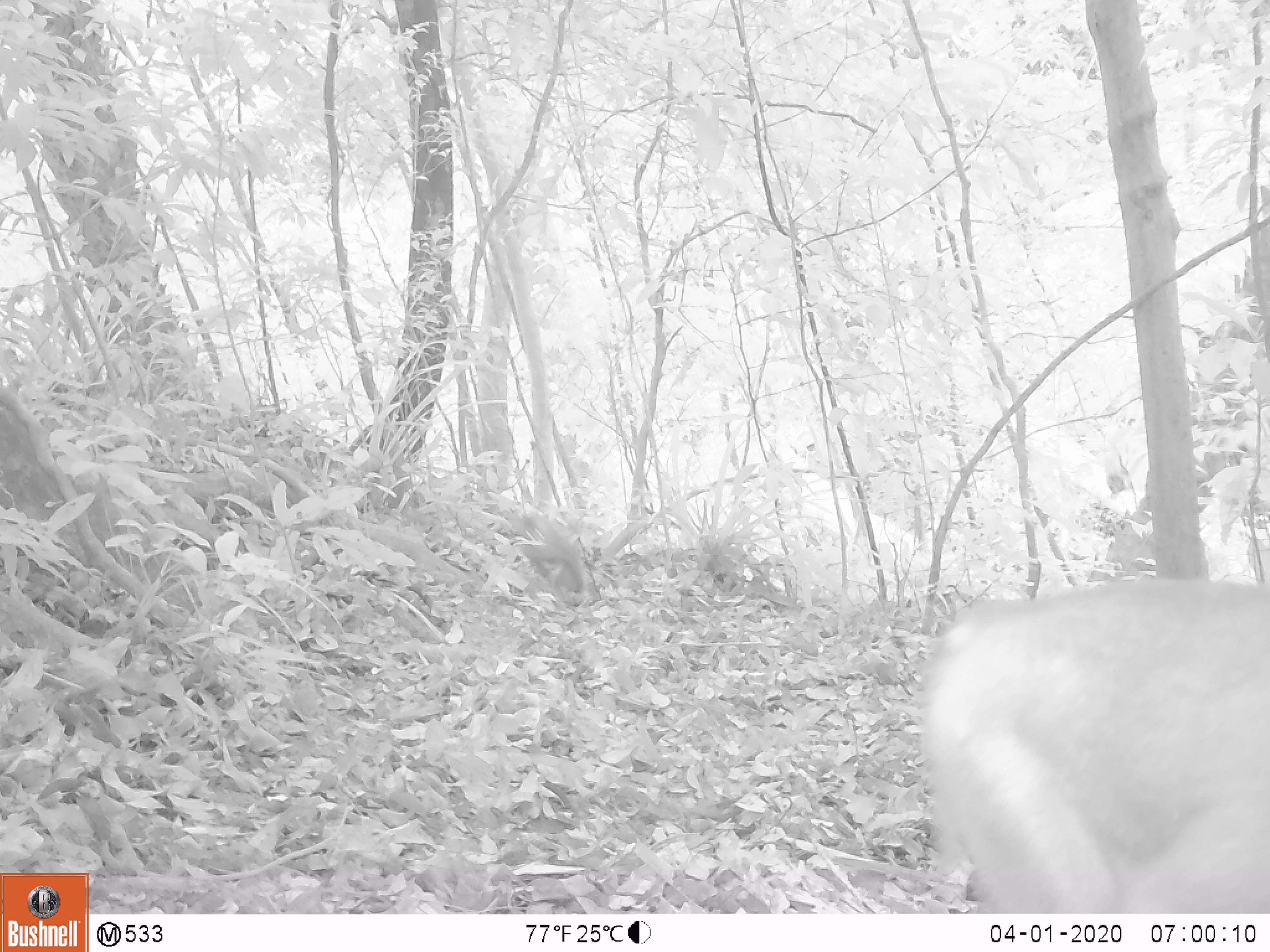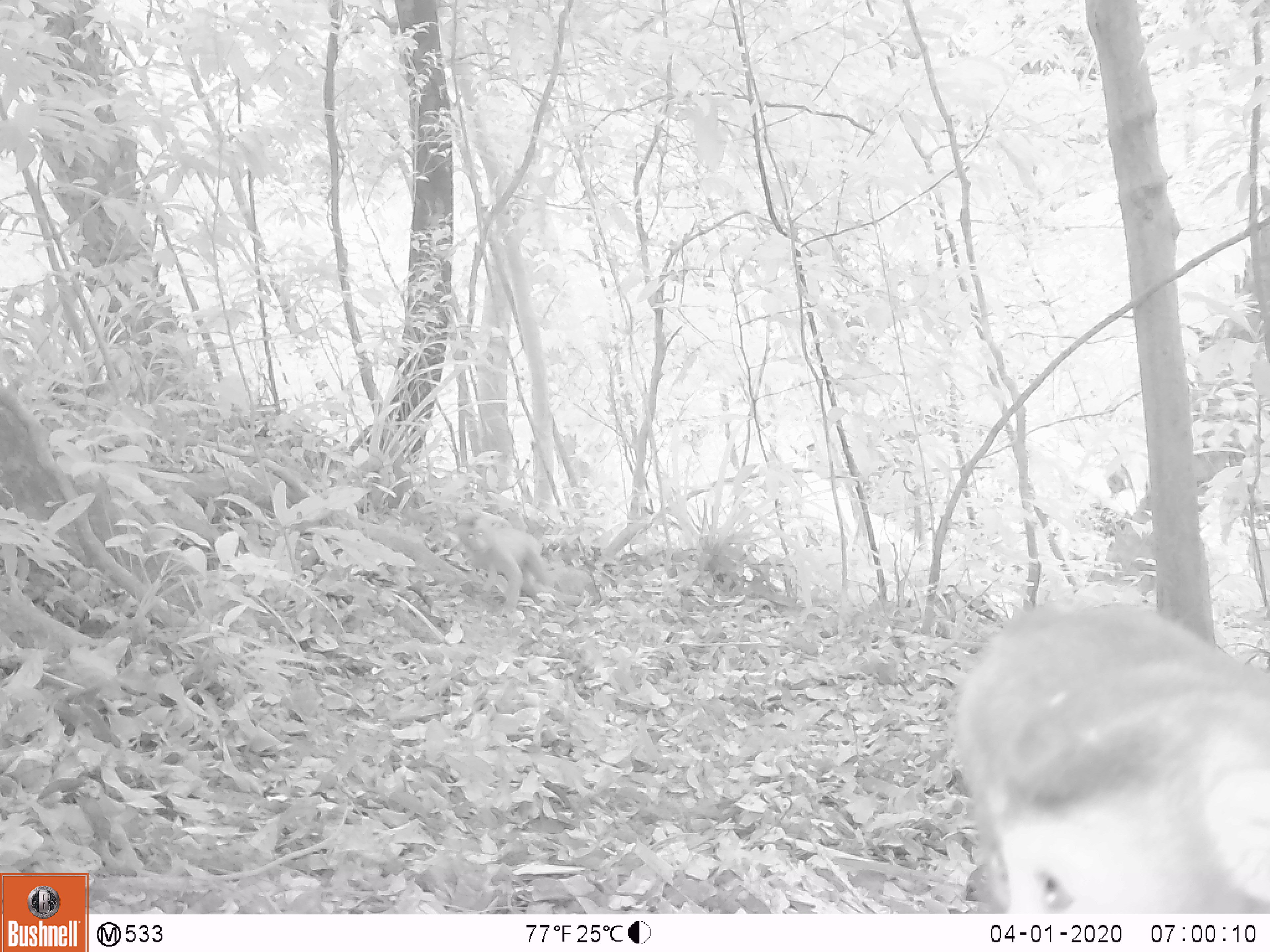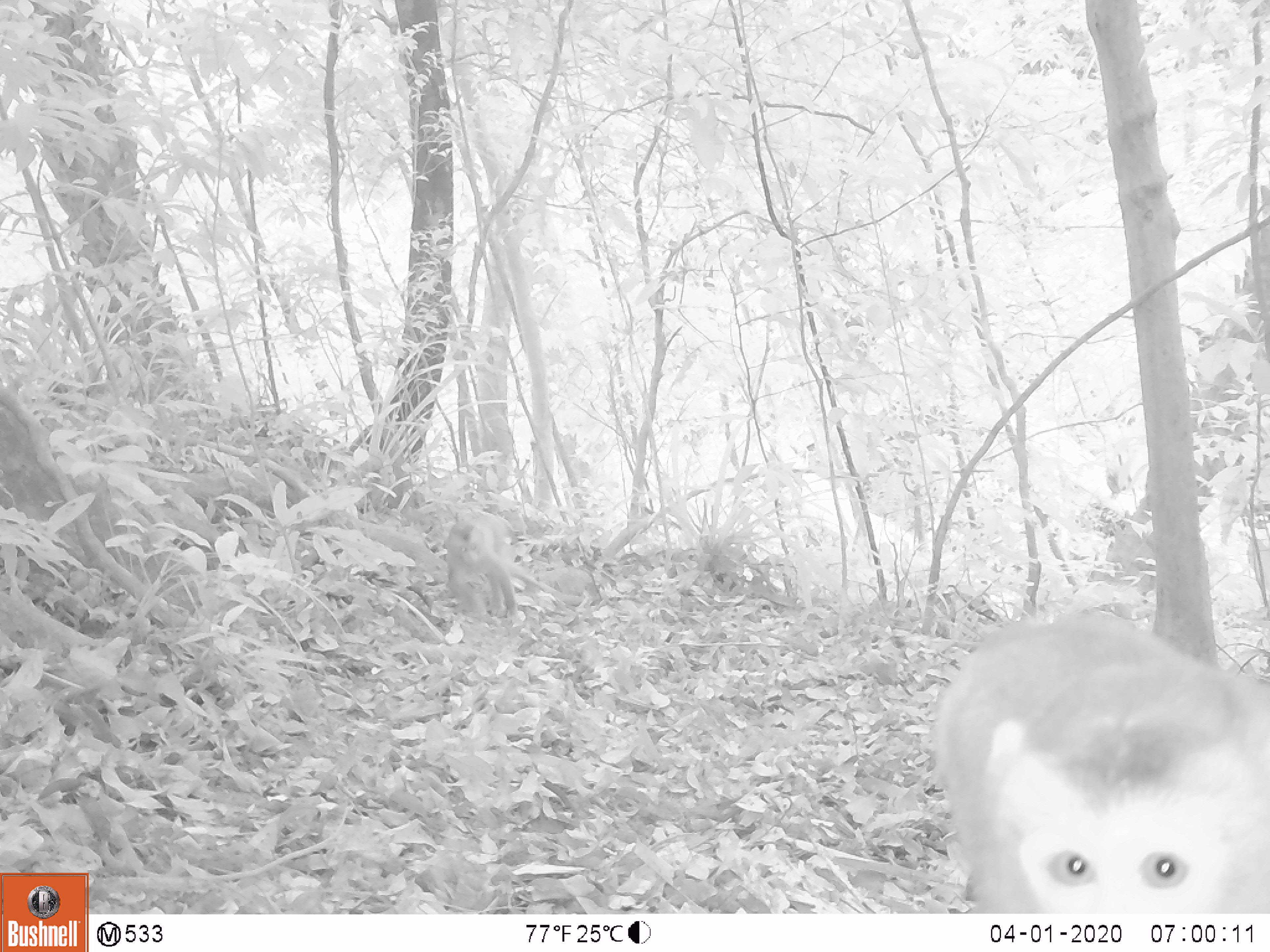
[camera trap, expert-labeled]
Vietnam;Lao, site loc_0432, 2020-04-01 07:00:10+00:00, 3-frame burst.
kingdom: Animalia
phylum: Chordata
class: Mammalia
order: Primates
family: Cercopithecidae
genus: Macaca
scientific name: Macaca nemestrina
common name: pig-tailed macaque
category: pig tailed macaque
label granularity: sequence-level